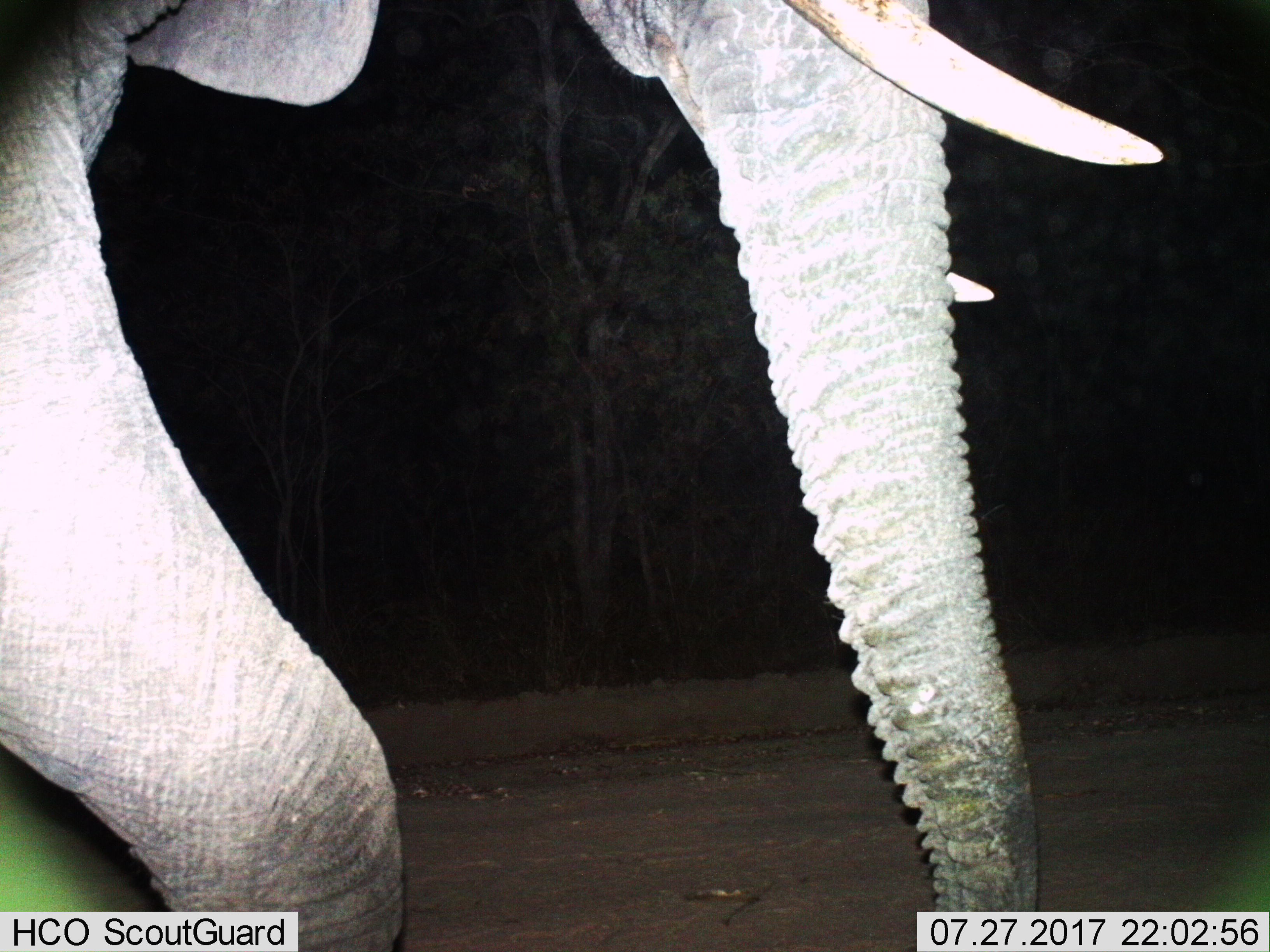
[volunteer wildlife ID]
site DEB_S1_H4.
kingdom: Animalia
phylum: Chordata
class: Mammalia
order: Proboscidea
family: Elephantidae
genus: Loxodonta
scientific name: Loxodonta africana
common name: african bush elephant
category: elephant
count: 1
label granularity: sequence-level